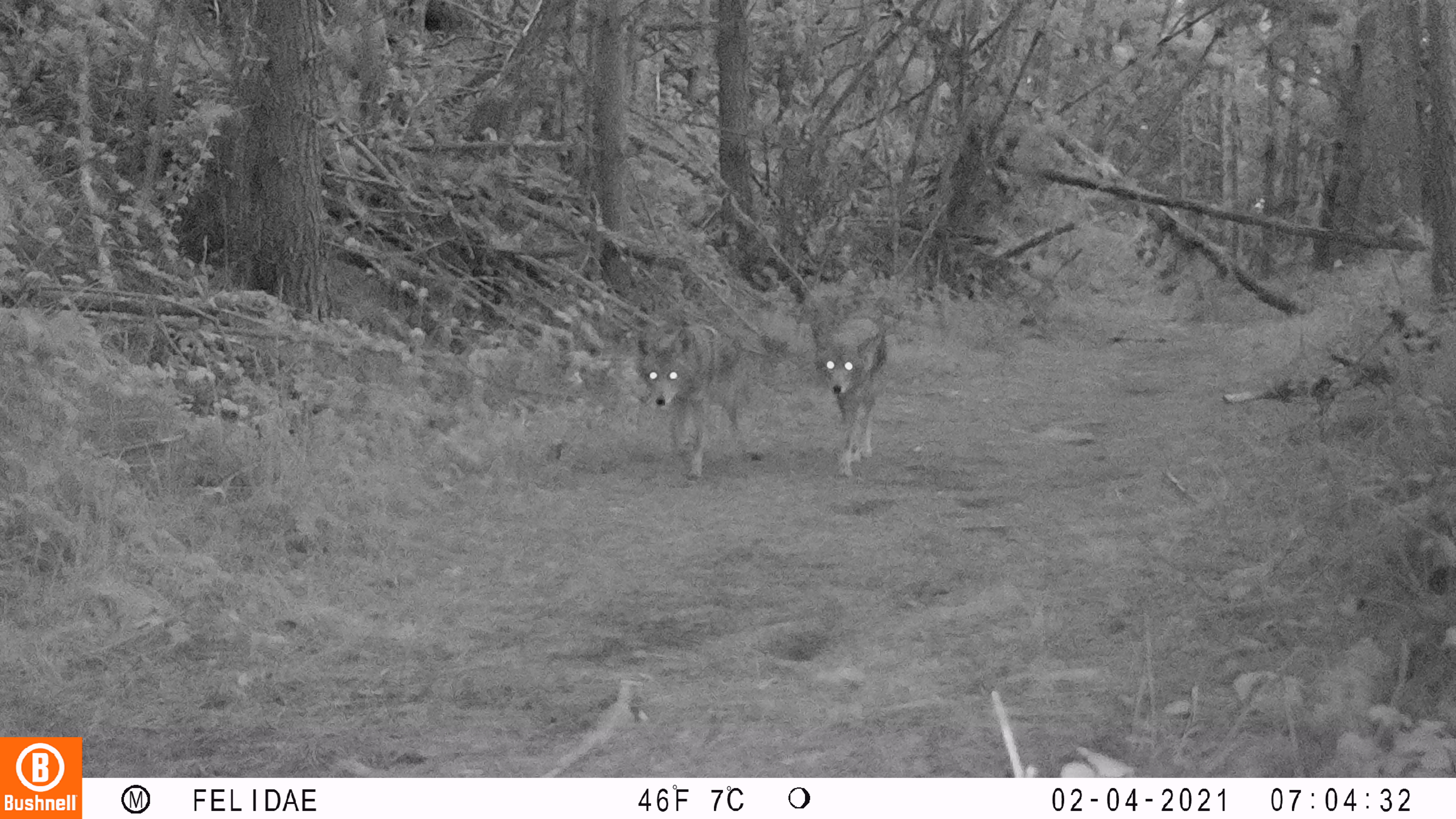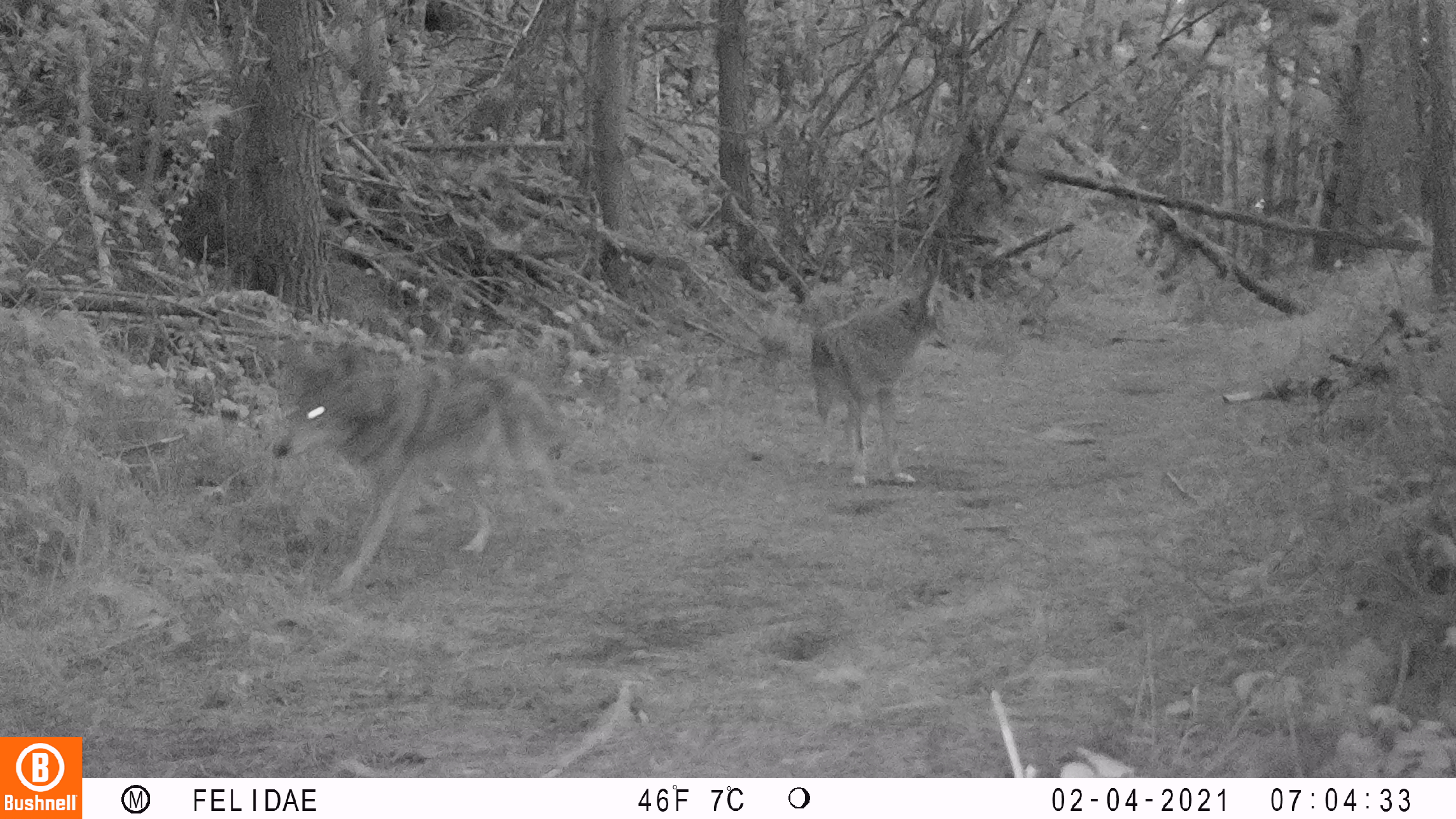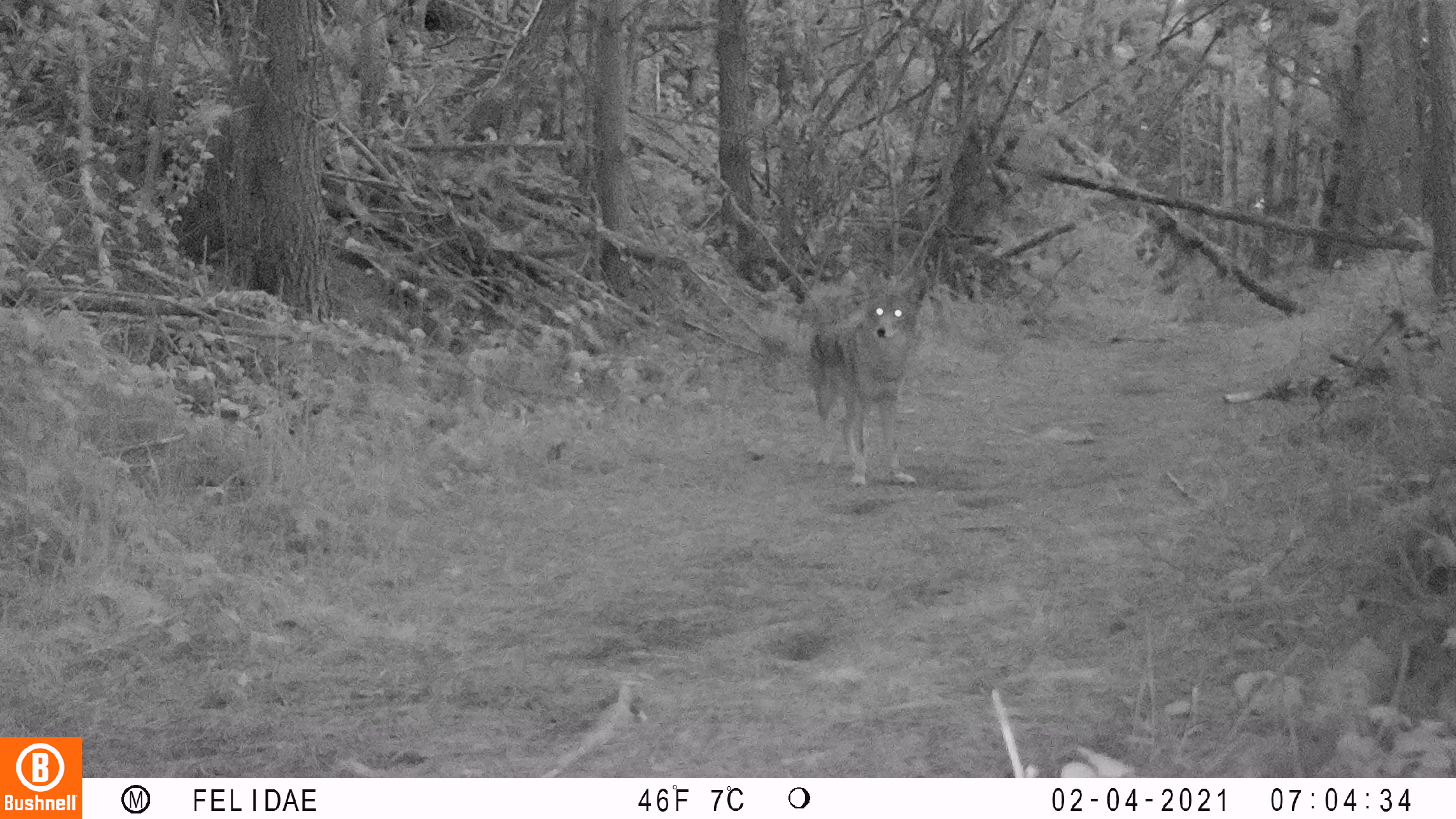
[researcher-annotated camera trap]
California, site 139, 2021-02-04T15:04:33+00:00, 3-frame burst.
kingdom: Animalia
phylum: Chordata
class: Mammalia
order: Carnivora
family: Canidae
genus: Canis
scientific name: Canis latrans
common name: coyote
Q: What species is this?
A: Coyote (Canis latrans).